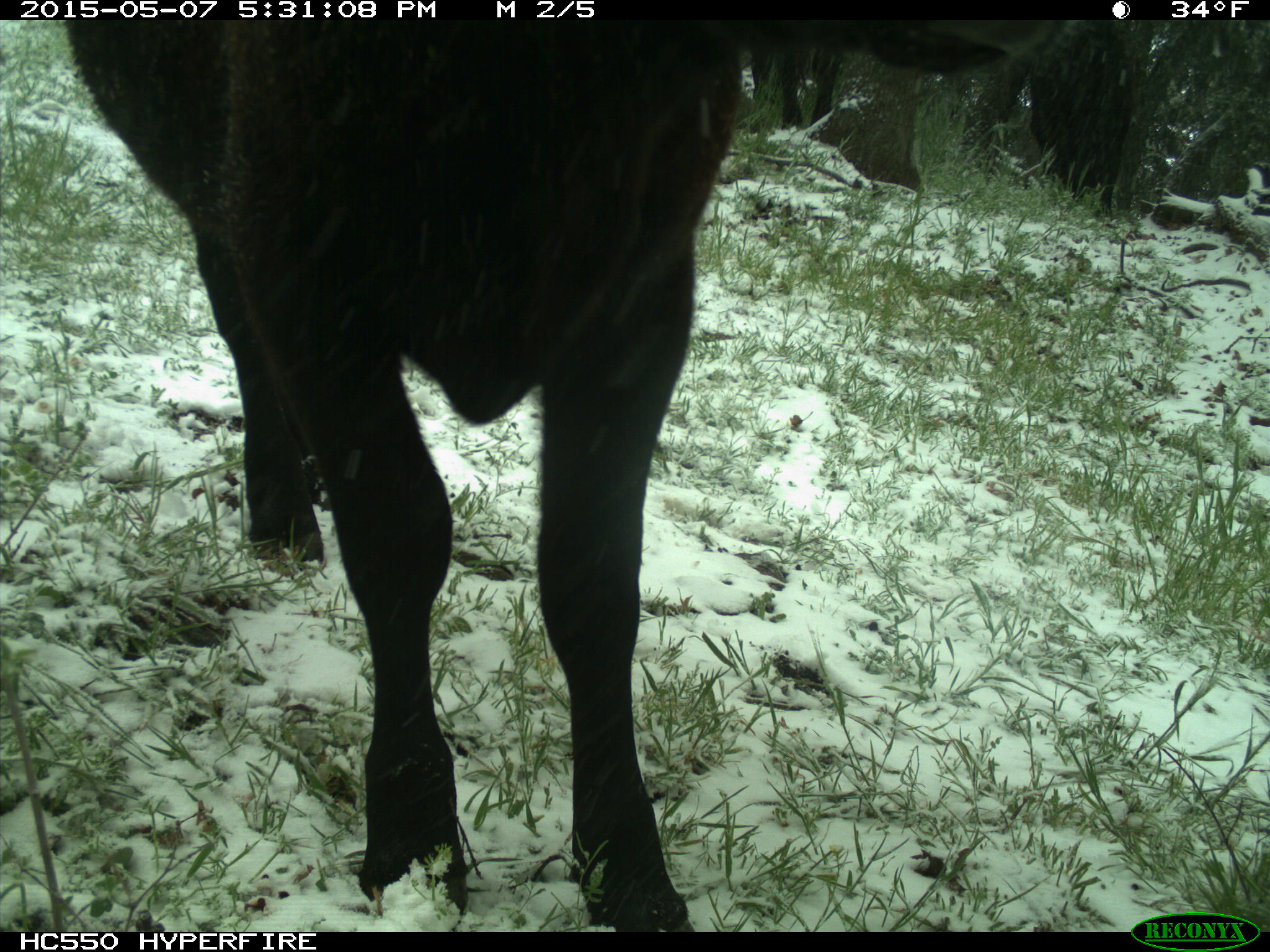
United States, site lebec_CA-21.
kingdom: Animalia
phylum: Chordata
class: Mammalia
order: Artiodactyla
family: Bovidae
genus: Bos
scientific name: Bos taurus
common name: domestic cow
Bos taurus (domestic cow).